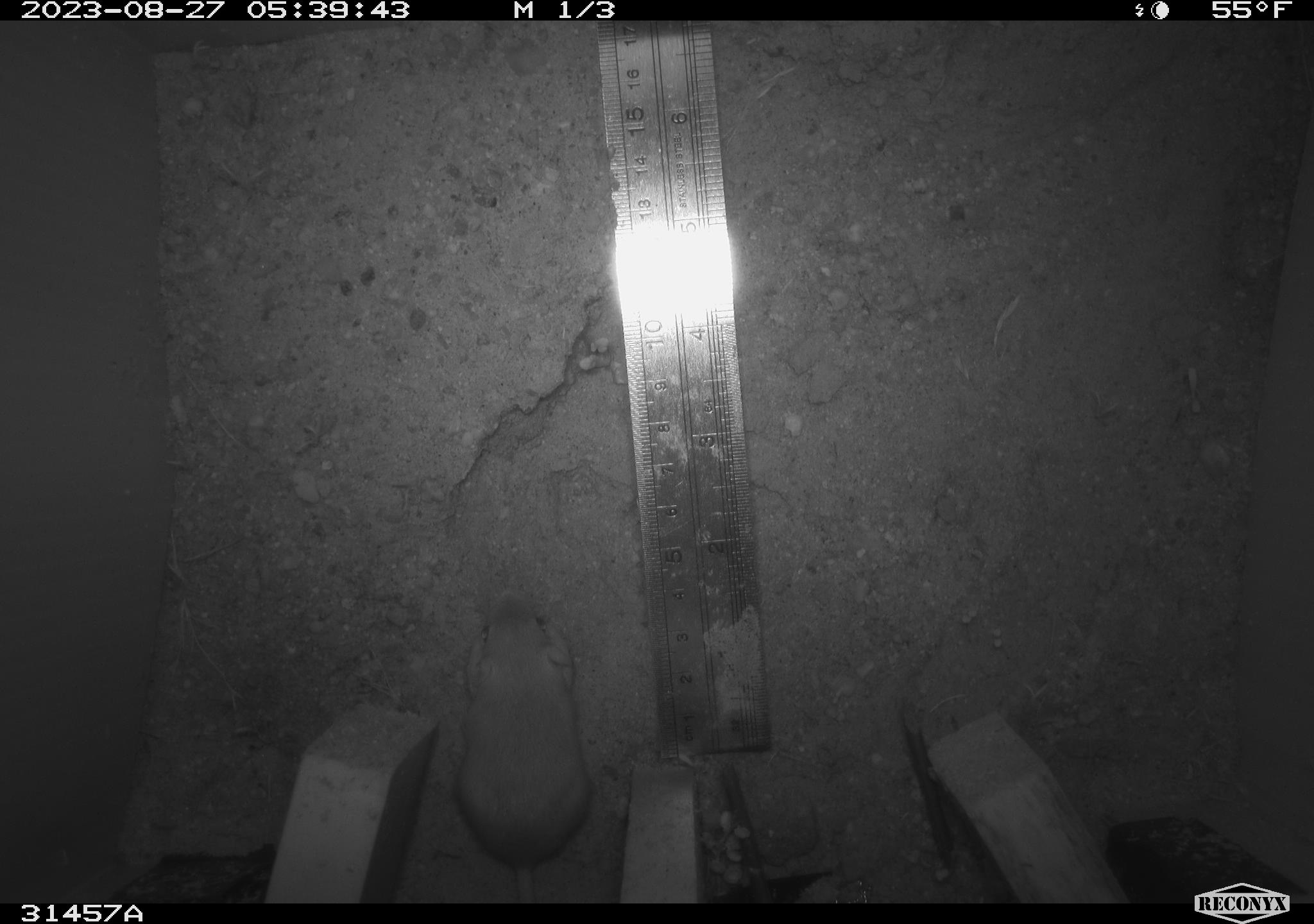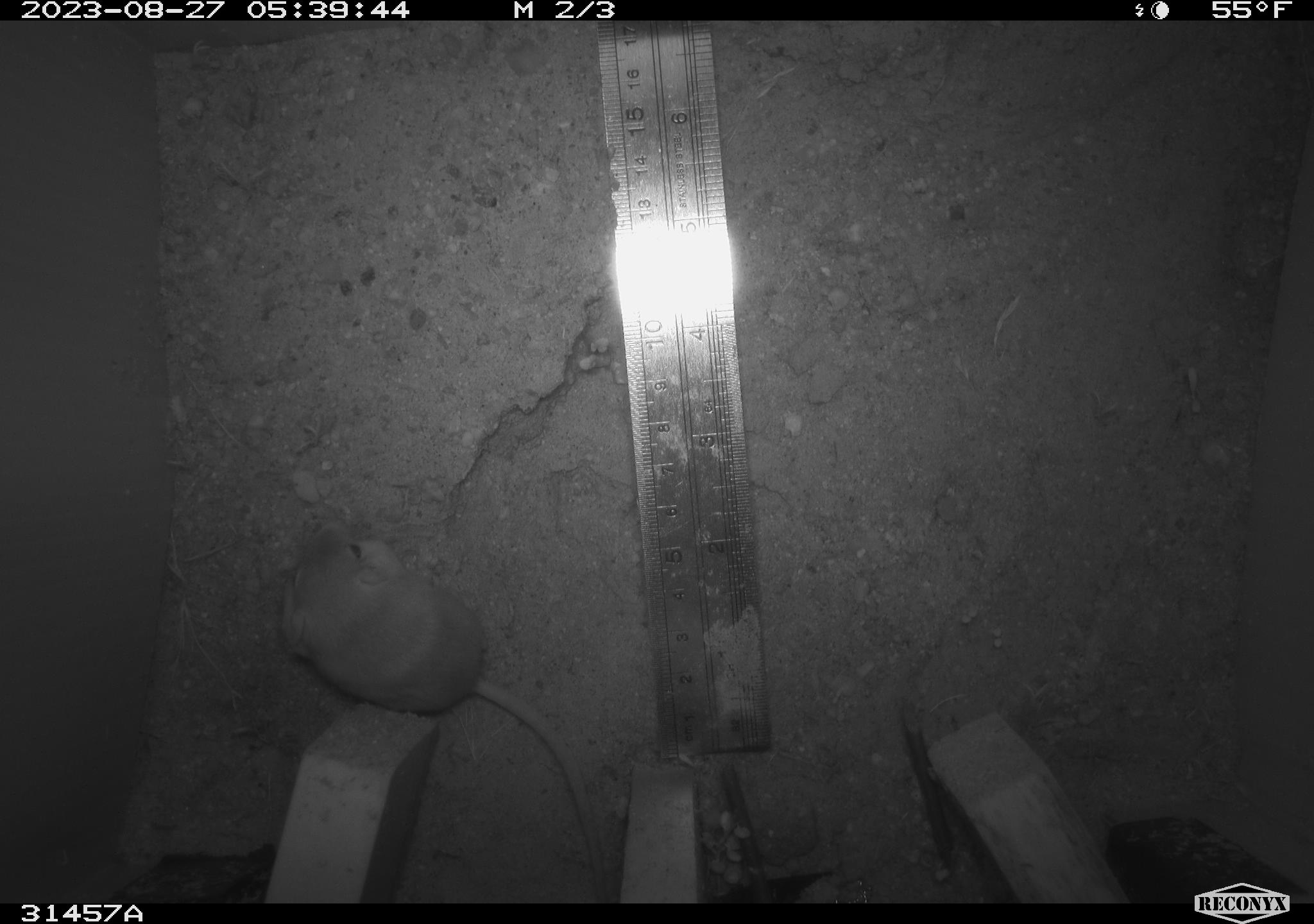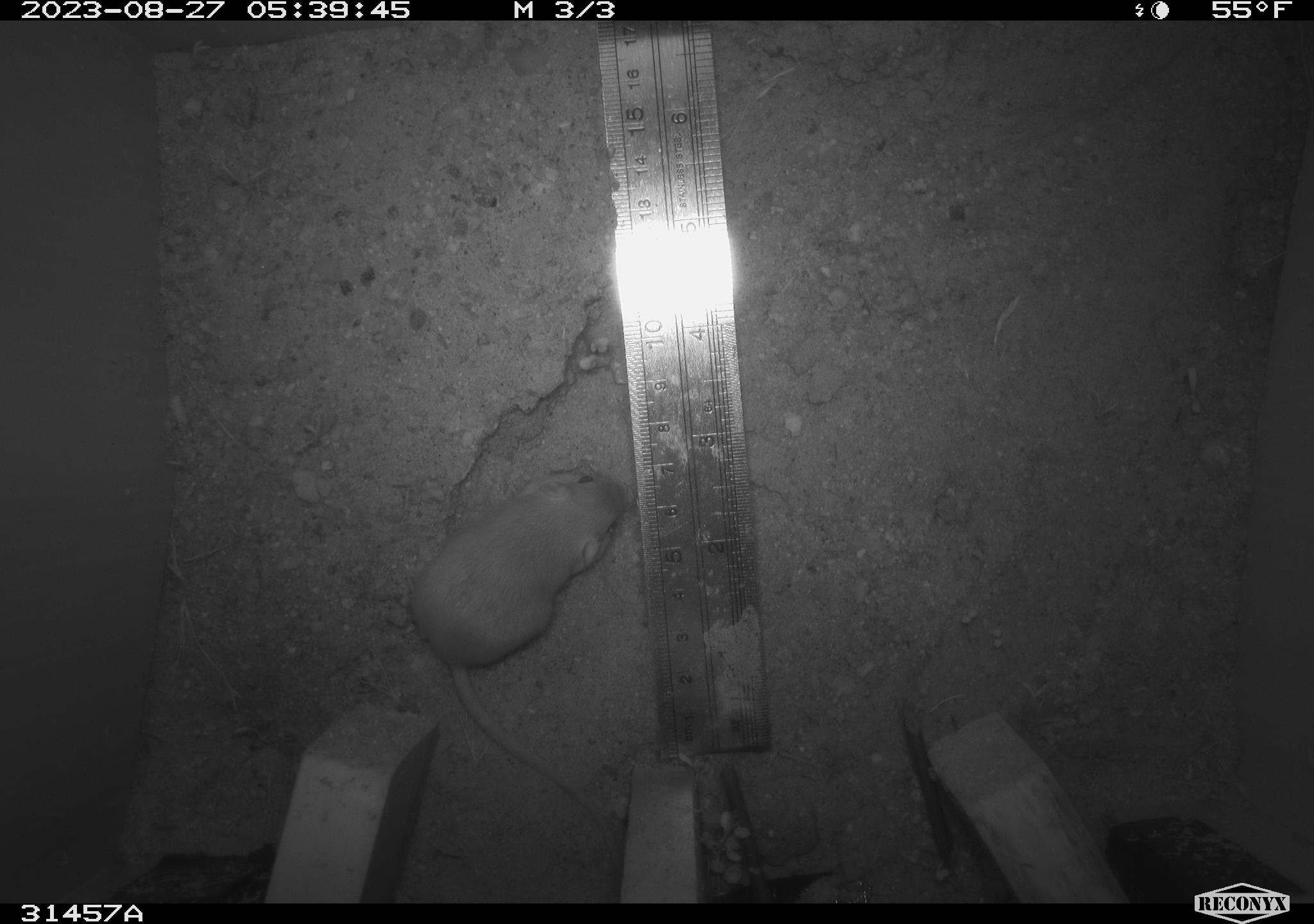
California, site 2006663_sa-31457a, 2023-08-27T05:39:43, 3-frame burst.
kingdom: Animalia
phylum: Chordata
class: Mammalia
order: Rodentia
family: Heteromyidae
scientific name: Heteromyidae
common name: kangaroo rats and pocket mice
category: heteromyidae family